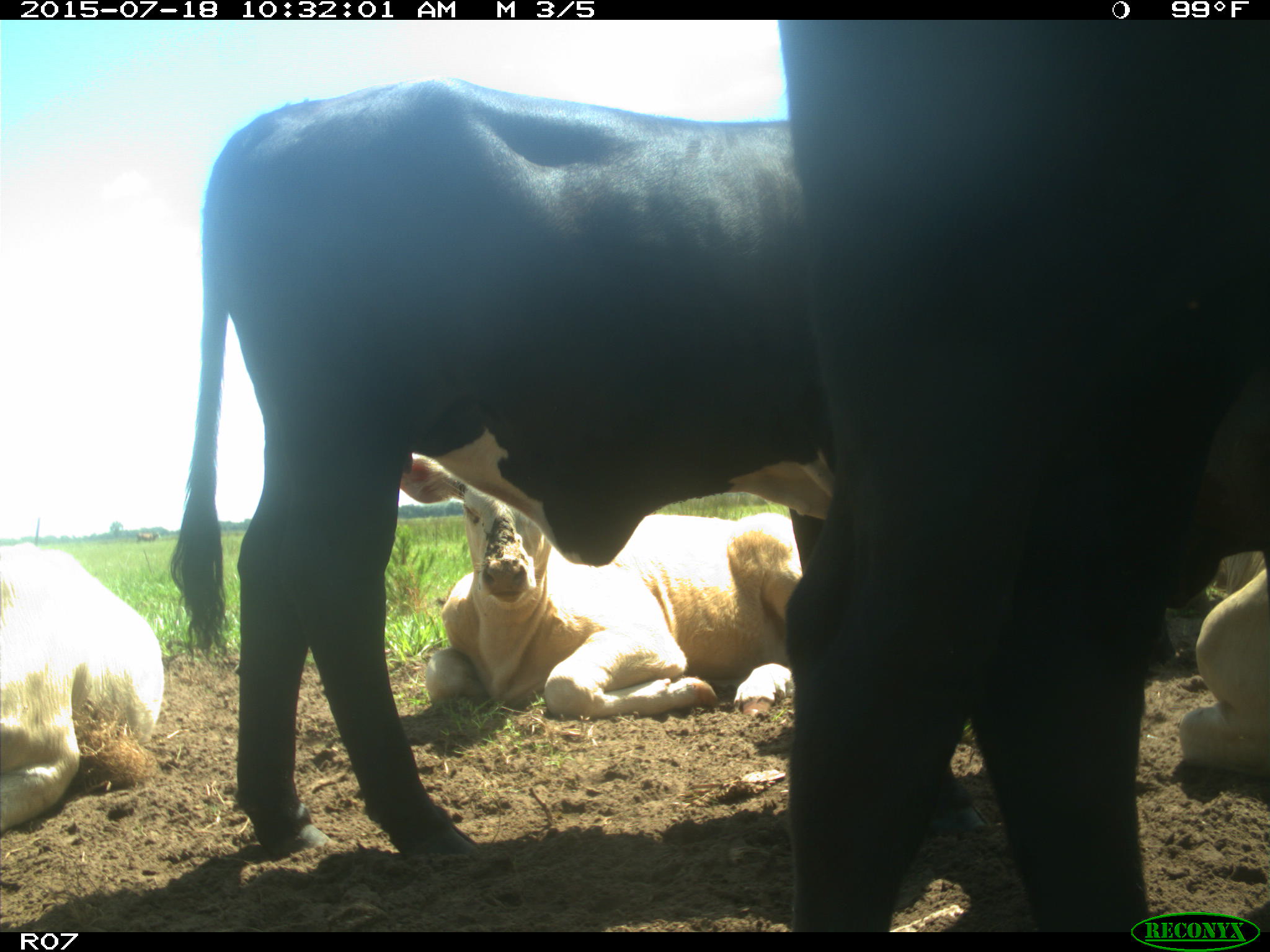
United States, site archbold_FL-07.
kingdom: Animalia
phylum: Chordata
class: Mammalia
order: Artiodactyla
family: Bovidae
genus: Bos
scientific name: Bos taurus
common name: domestic cow